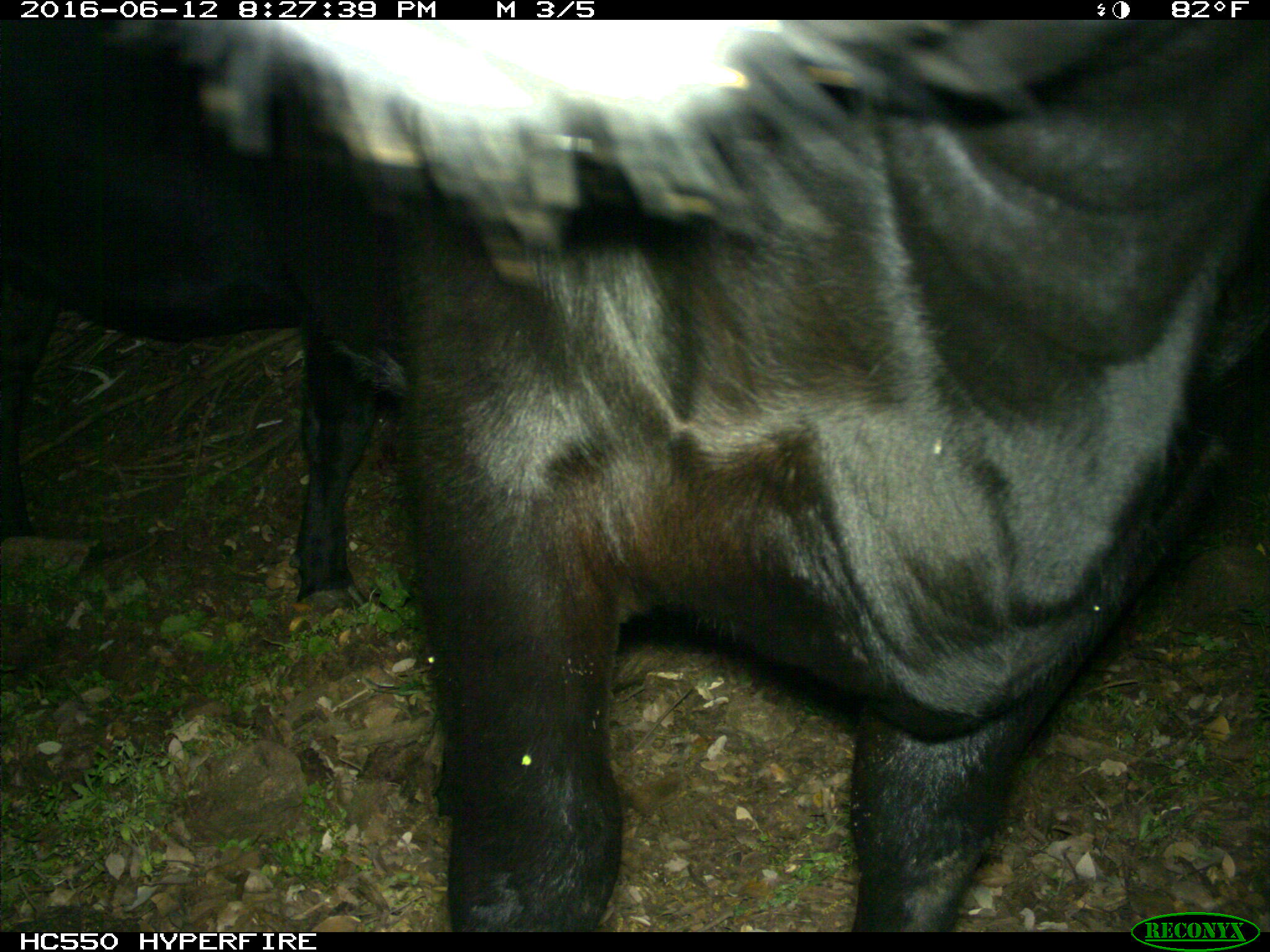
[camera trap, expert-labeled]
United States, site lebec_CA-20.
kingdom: Animalia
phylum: Chordata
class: Mammalia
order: Artiodactyla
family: Bovidae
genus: Bos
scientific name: Bos taurus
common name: domestic cow